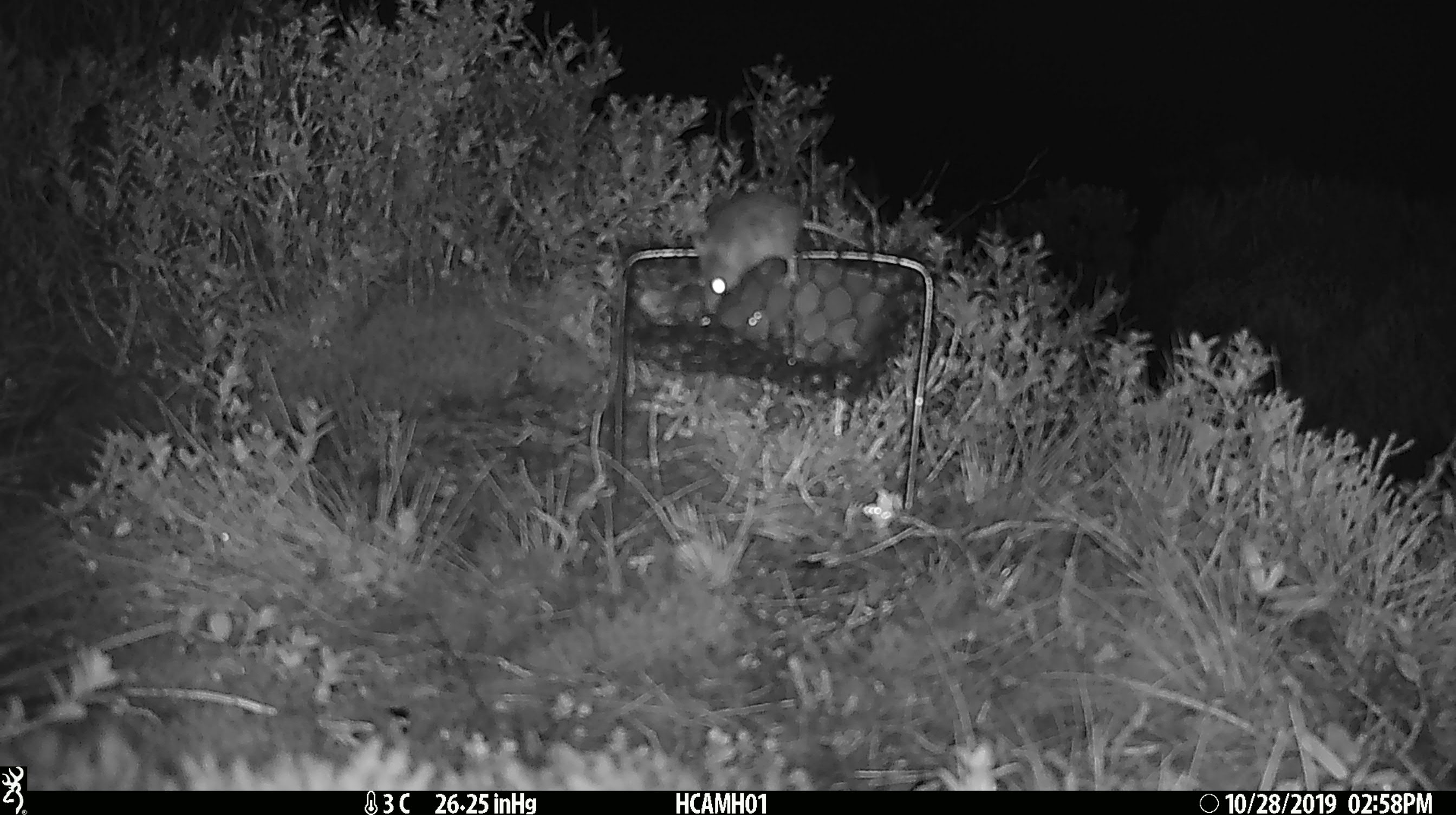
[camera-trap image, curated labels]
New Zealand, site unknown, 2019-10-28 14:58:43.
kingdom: Animalia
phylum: Chordata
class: Mammalia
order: Rodentia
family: Muridae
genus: Mus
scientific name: Mus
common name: mouse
Mouse (Mus).